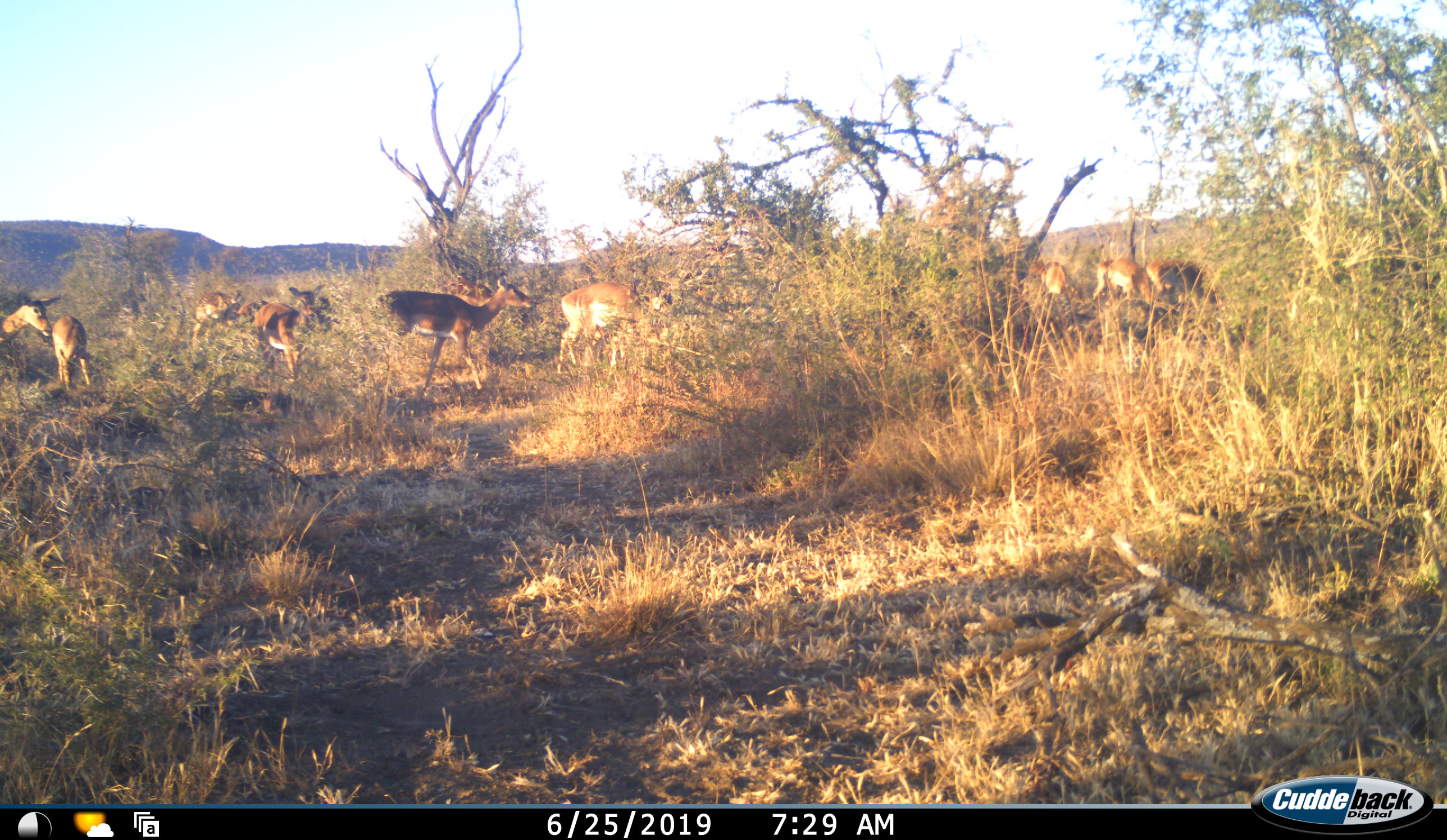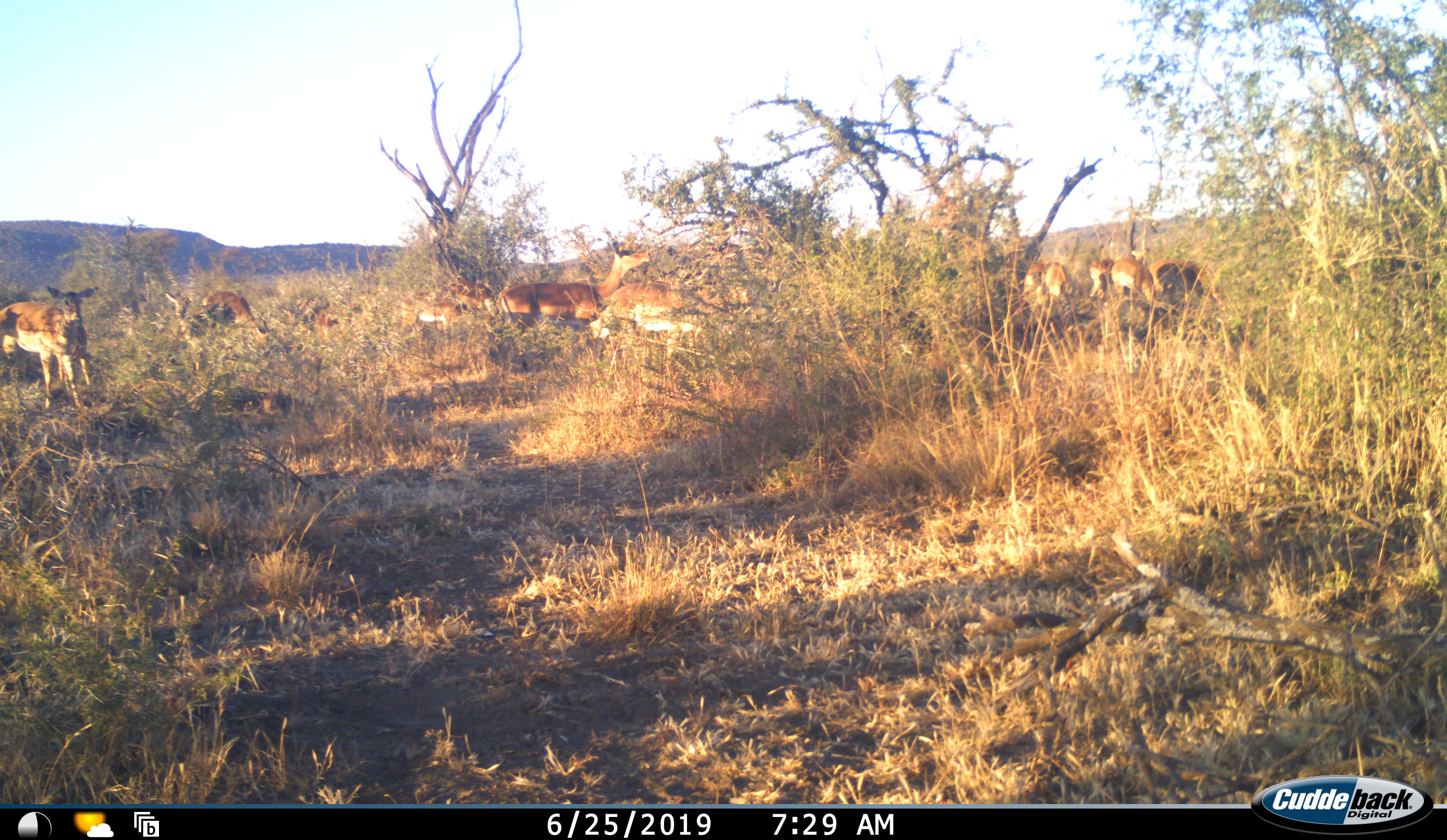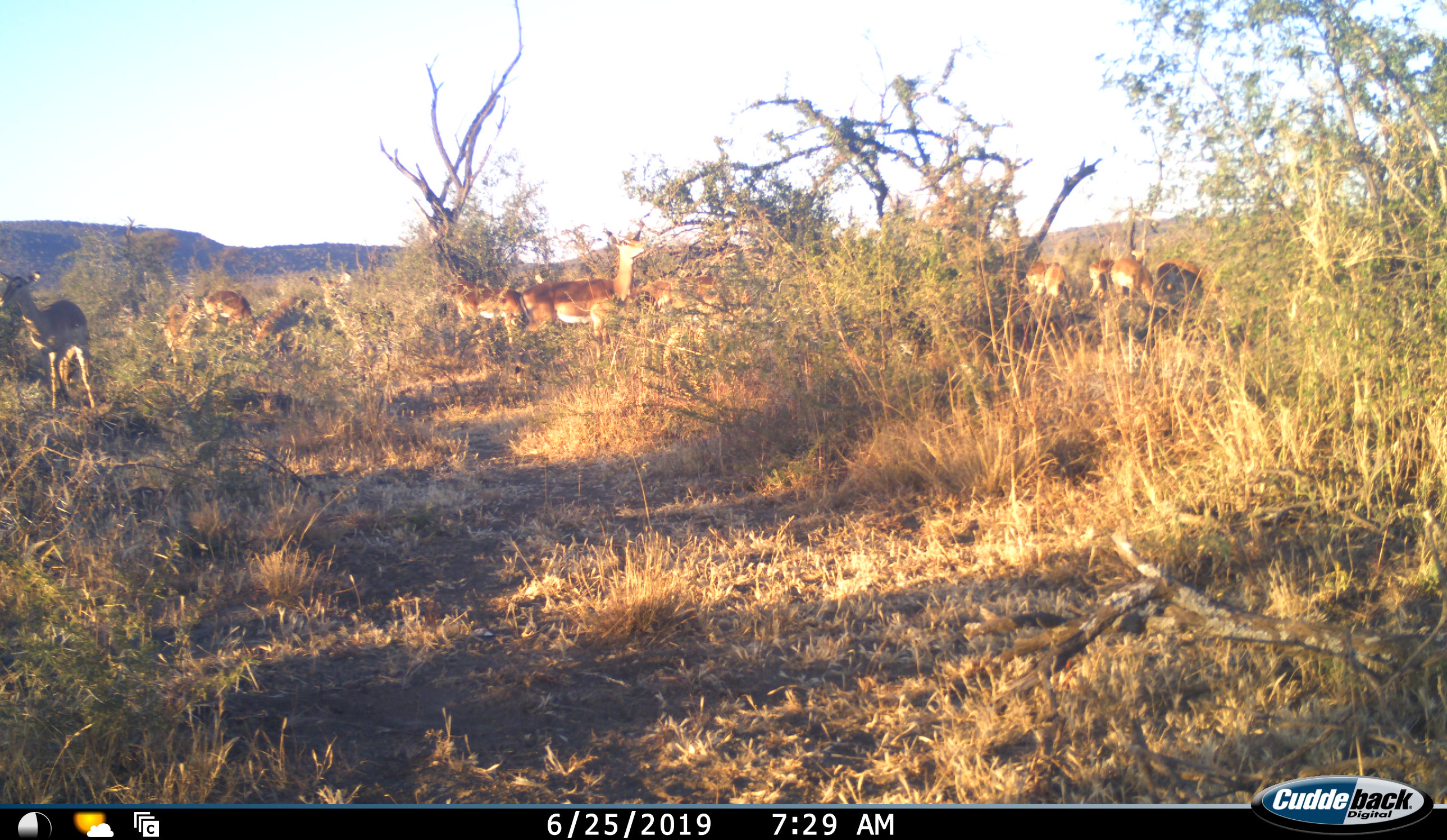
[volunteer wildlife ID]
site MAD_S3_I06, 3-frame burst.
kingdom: Animalia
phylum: Chordata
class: Mammalia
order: Artiodactyla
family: Bovidae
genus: Aepyceros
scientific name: Aepyceros melampus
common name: impala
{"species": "impala (Aepyceros melampus)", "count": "11-50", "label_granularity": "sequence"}